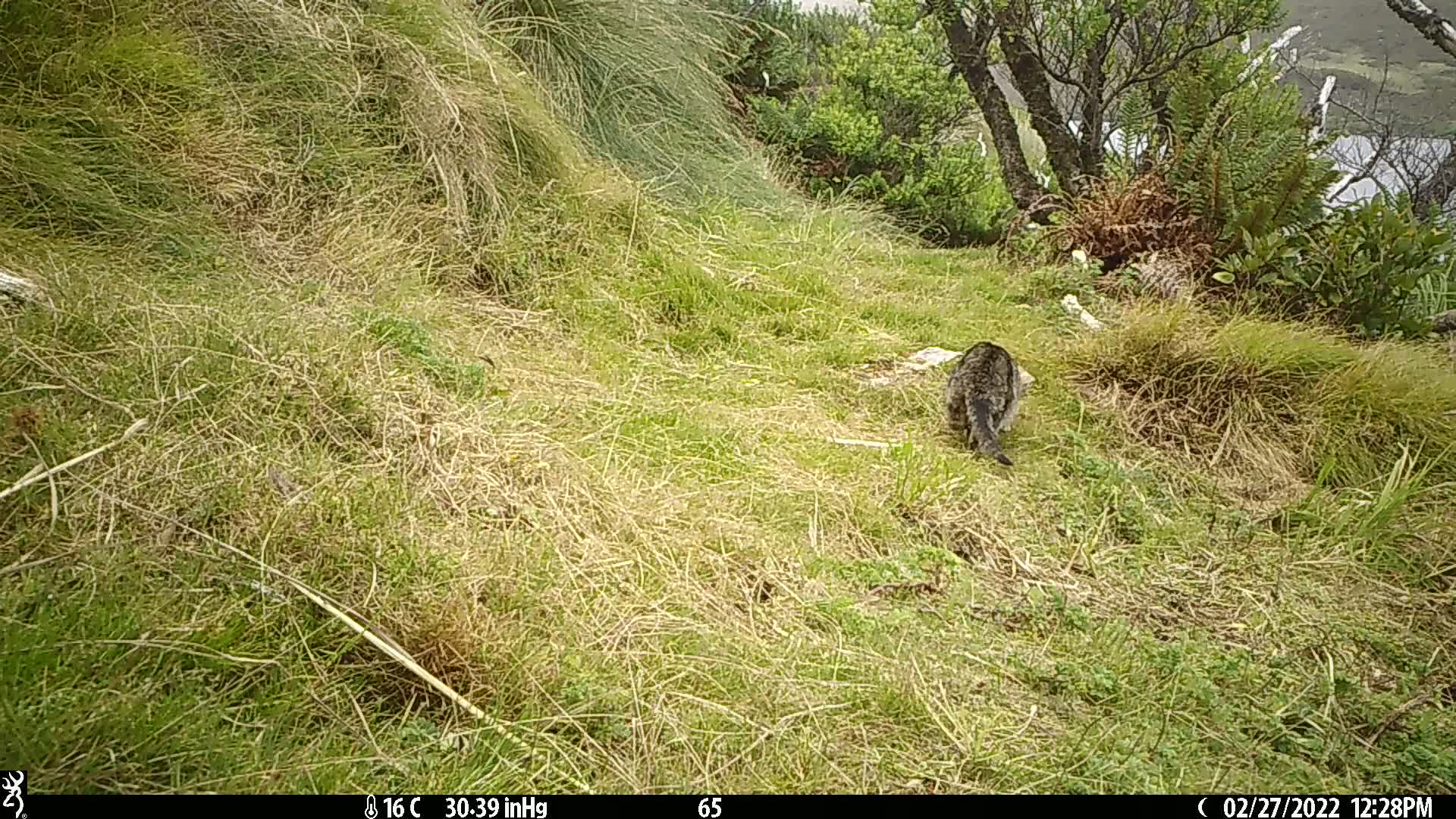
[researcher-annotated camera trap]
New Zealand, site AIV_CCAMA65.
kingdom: Animalia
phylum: Chordata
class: Mammalia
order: Carnivora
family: Felidae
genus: Felis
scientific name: Felis catus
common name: domestic cat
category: cat